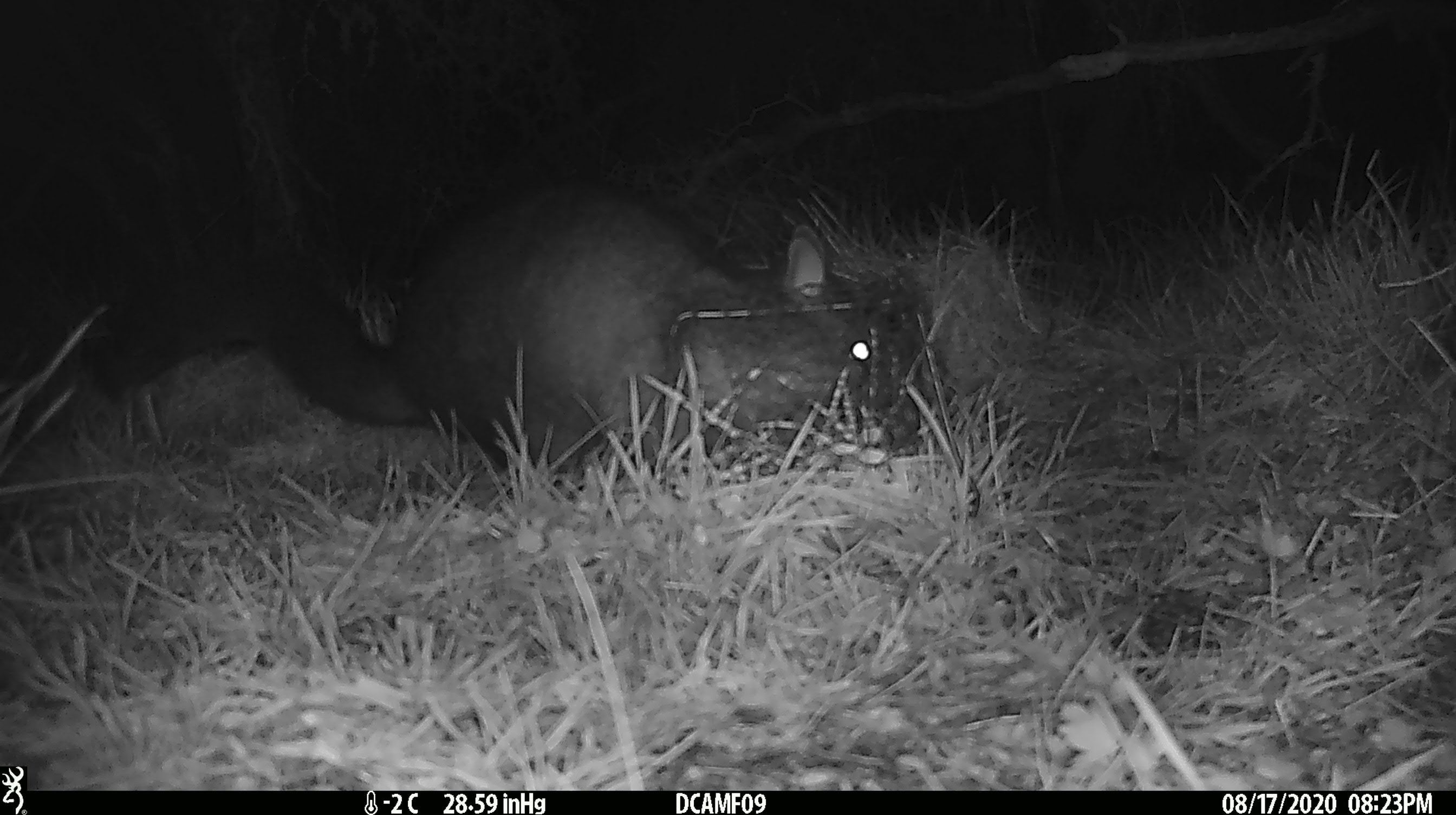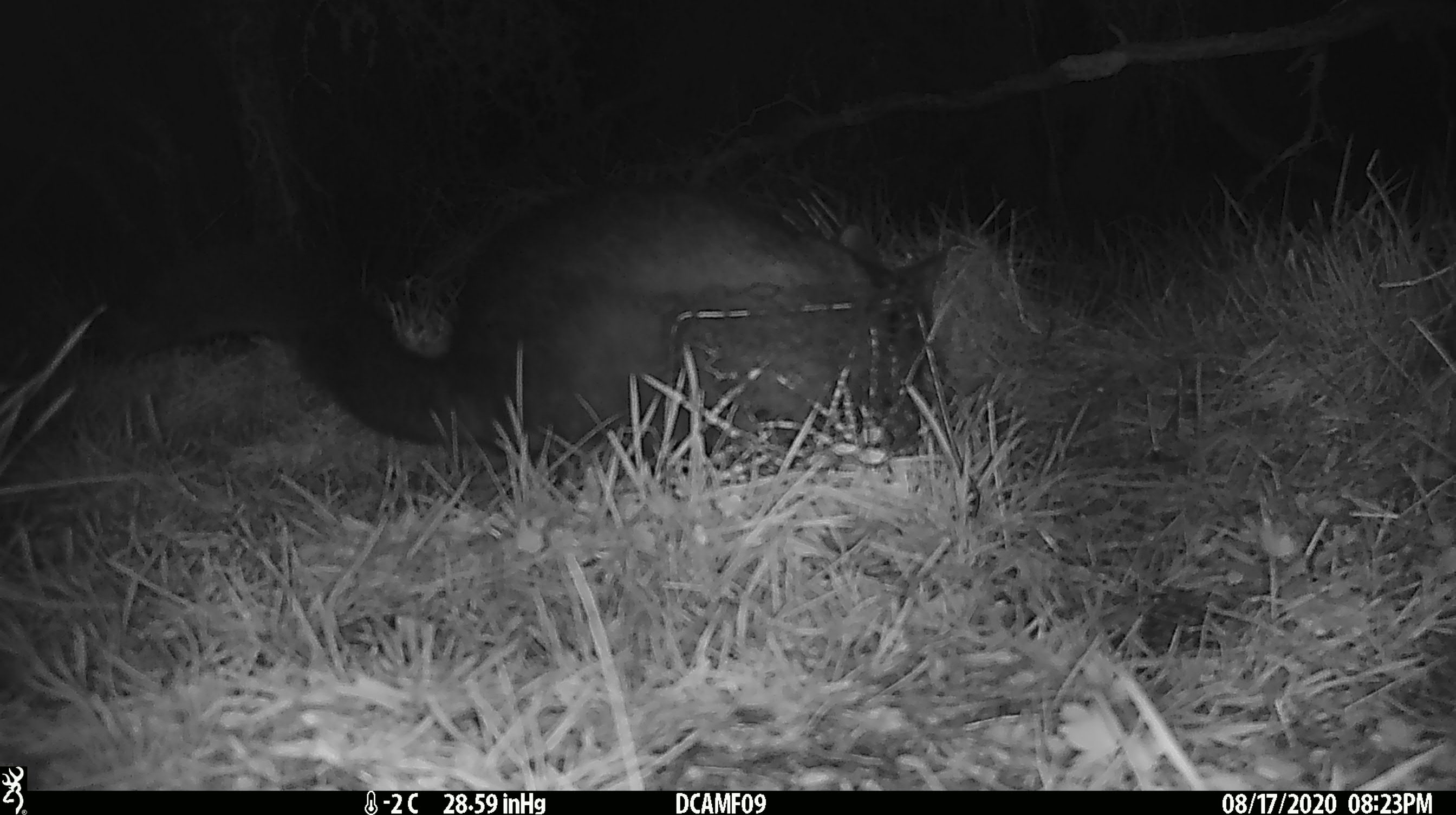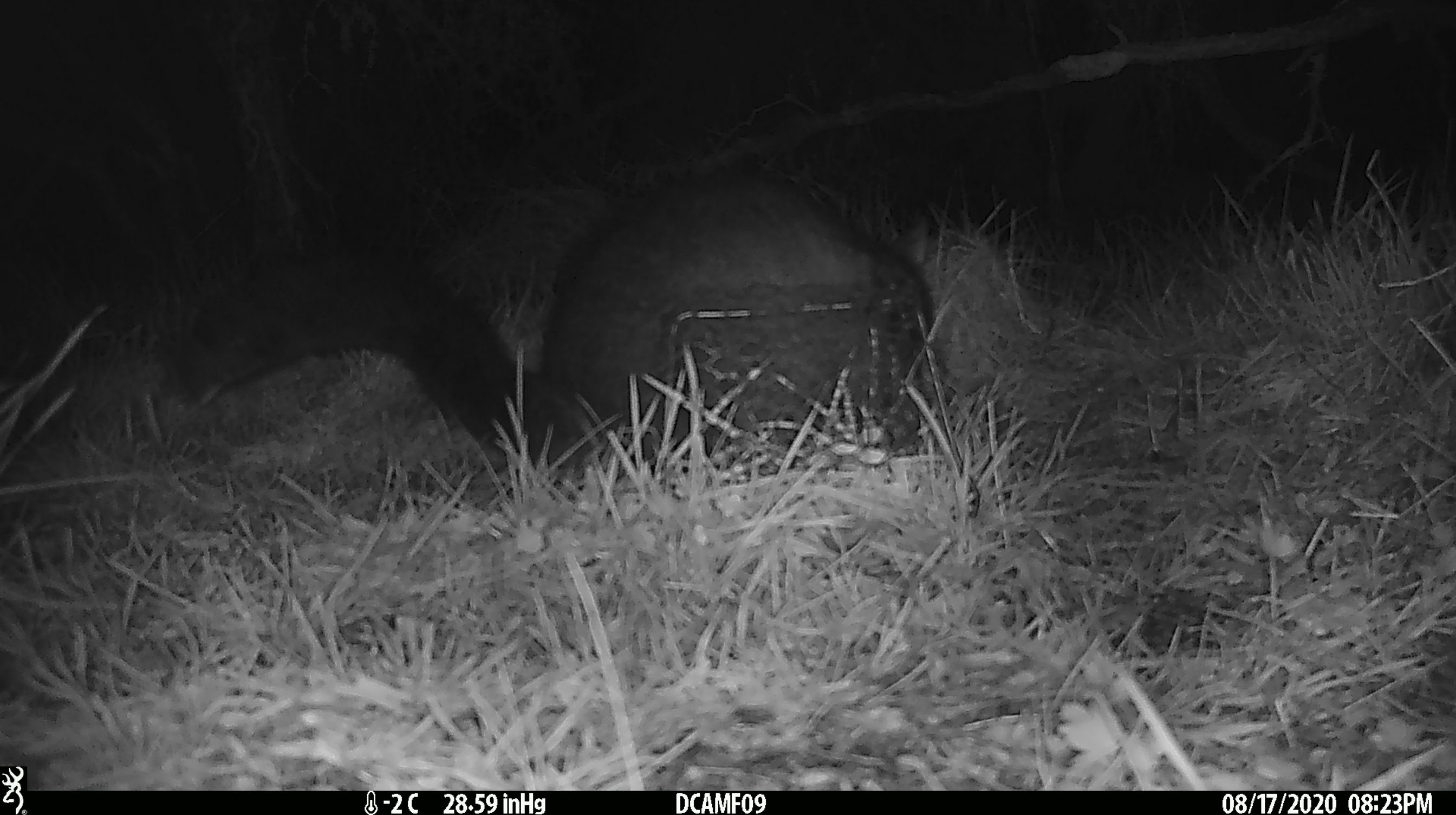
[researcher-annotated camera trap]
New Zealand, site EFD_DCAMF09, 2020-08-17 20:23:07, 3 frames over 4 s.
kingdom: Animalia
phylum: Chordata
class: Mammalia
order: Diprotodontia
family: Phalangeridae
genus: Trichosurus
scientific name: Trichosurus vulpecula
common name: common brushtail possum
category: possum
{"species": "possum (common brushtail possum) (Trichosurus vulpecula)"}